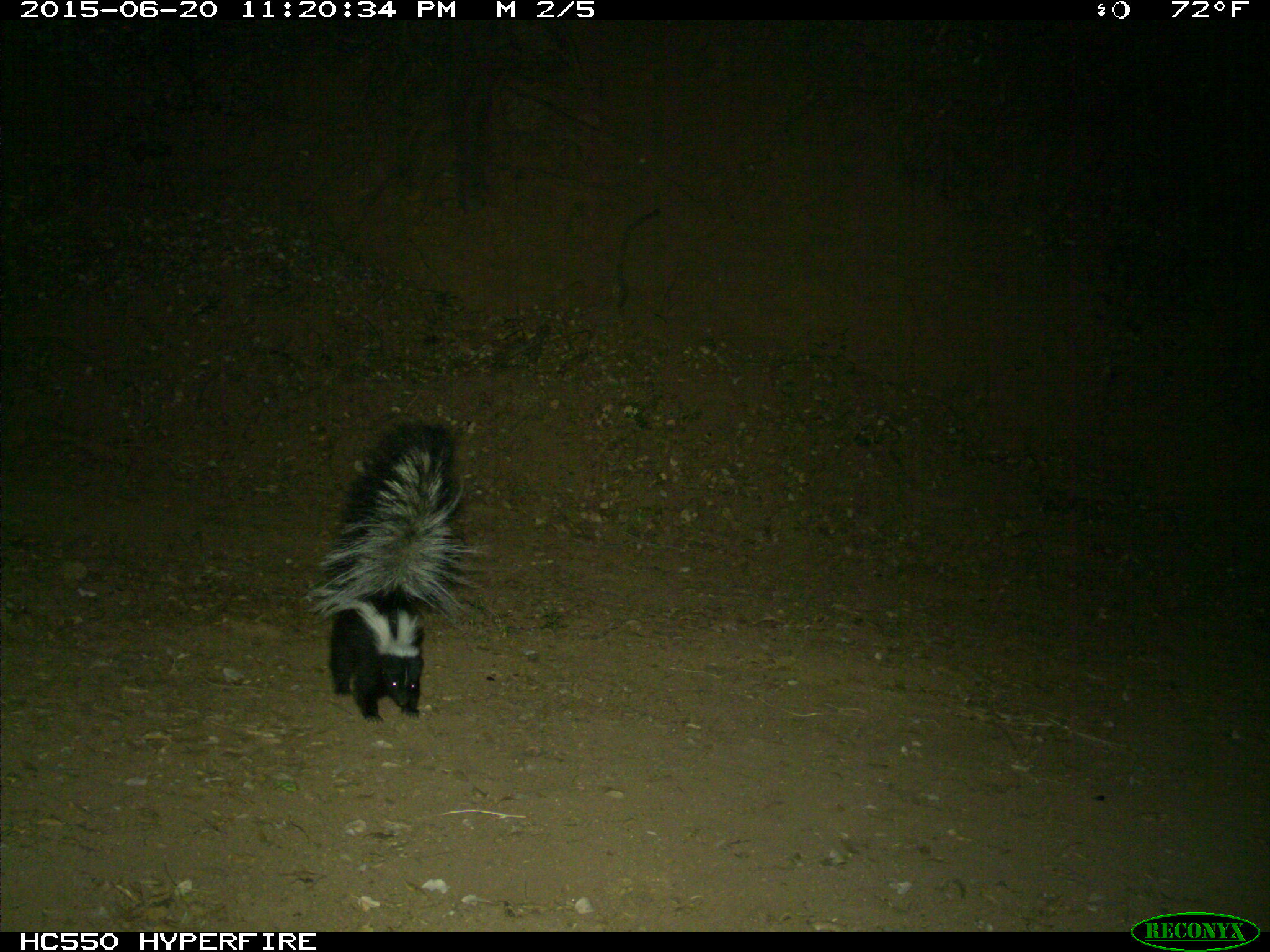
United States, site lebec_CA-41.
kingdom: Animalia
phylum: Chordata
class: Mammalia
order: Carnivora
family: Mephitidae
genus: Mephitis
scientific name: Mephitis mephitis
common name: striped skunk